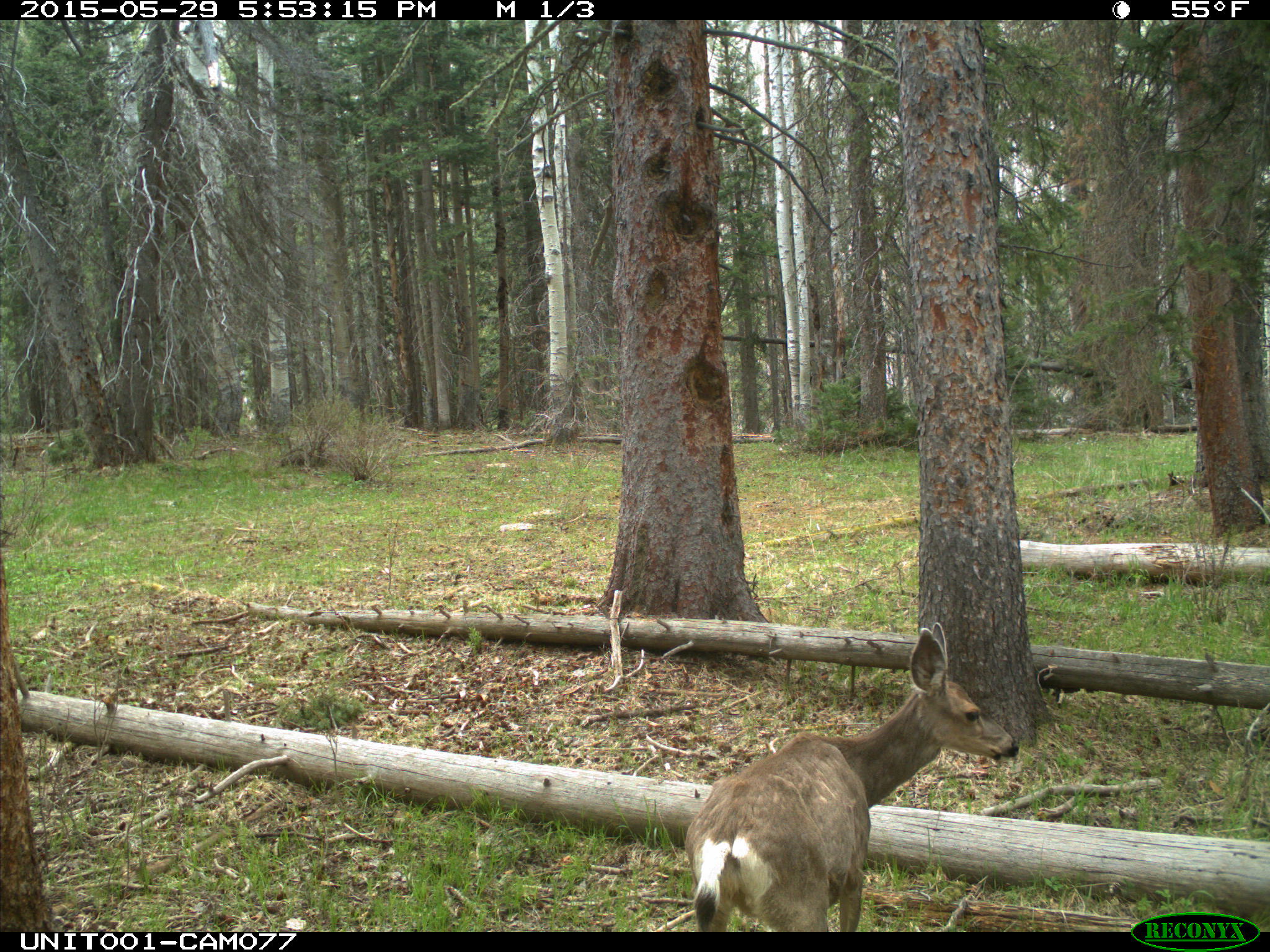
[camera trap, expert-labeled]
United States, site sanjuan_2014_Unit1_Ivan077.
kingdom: Animalia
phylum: Chordata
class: Mammalia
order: Artiodactyla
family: Cervidae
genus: Odocoileus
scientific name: Odocoileus hemionus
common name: mule deer